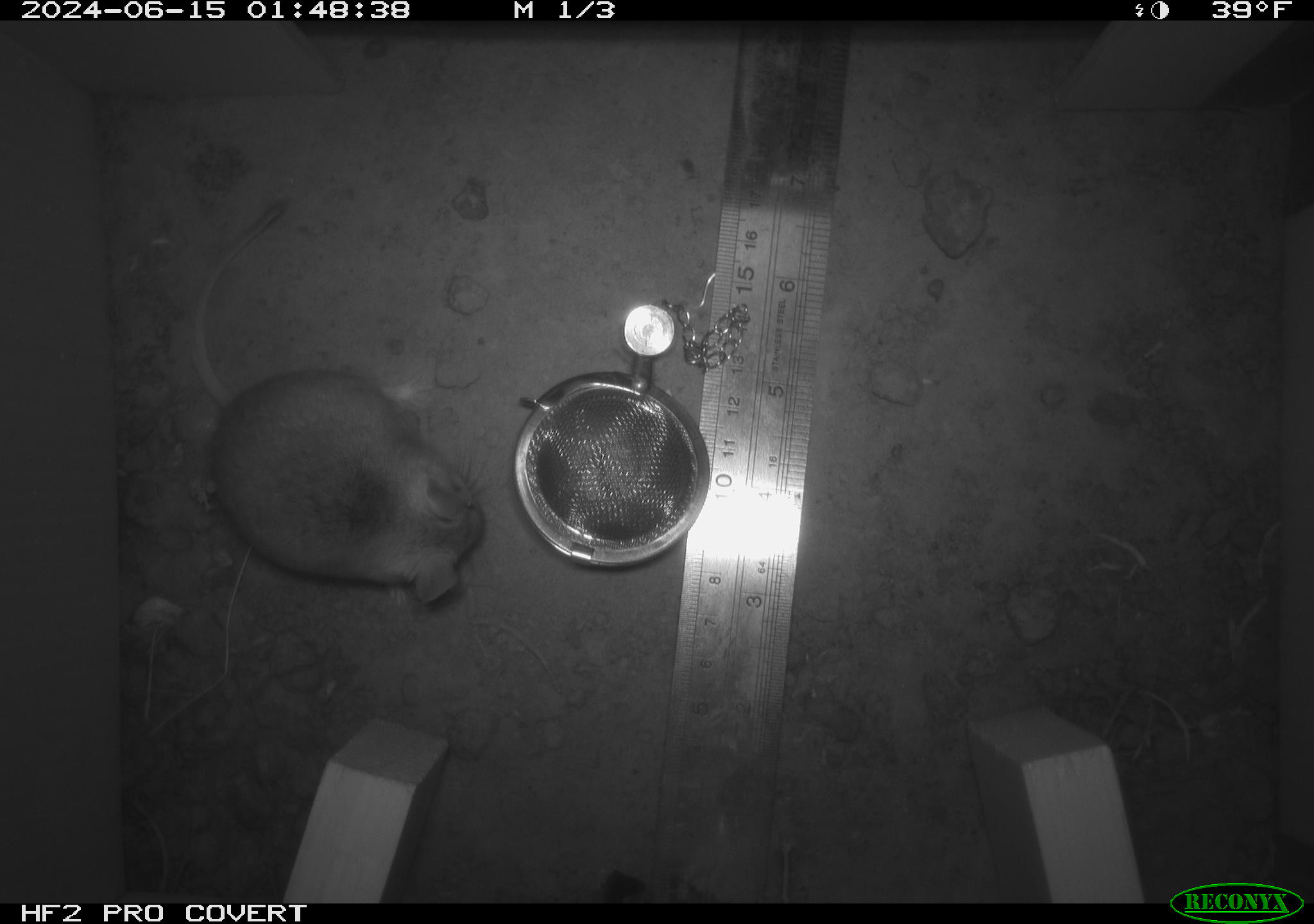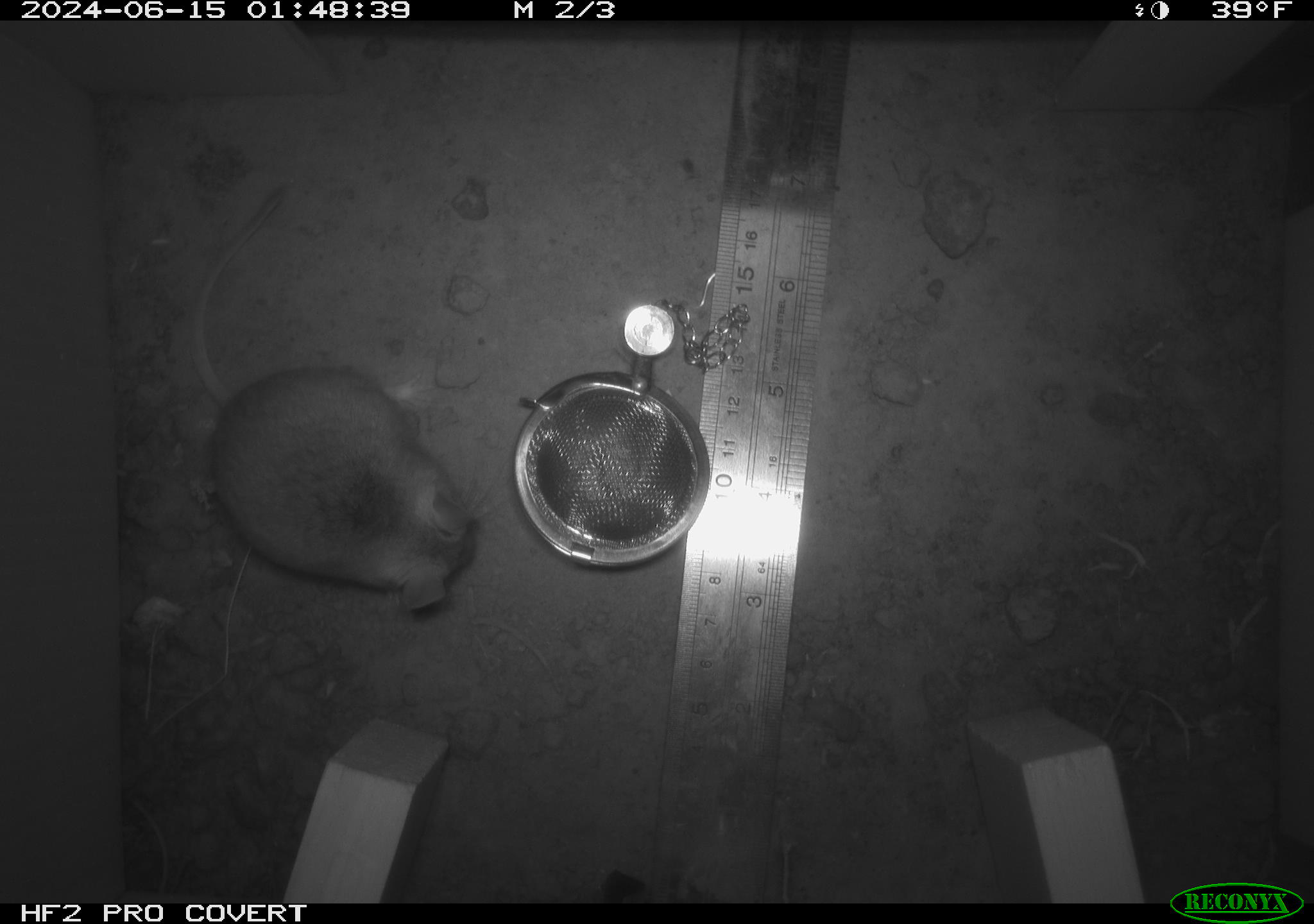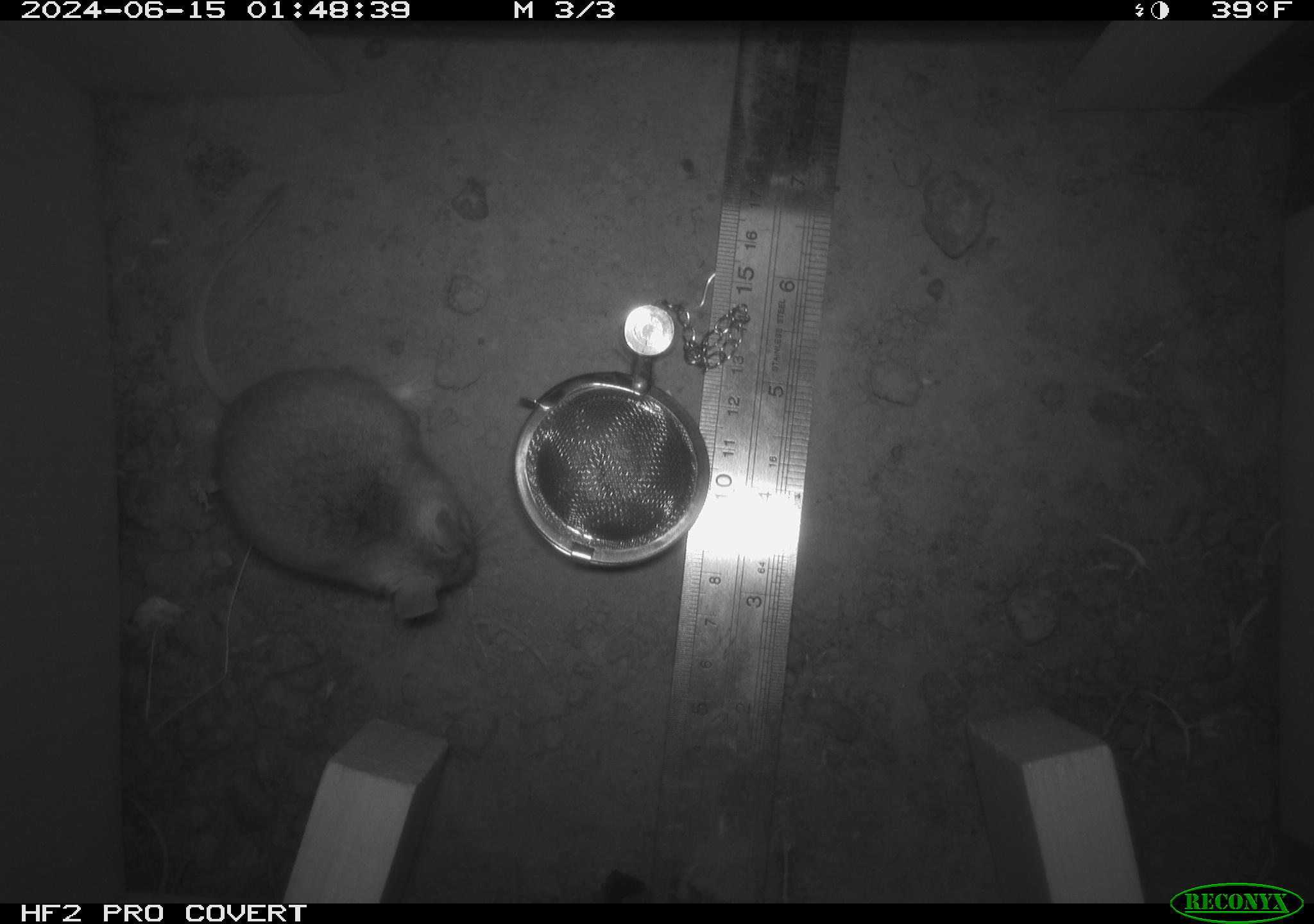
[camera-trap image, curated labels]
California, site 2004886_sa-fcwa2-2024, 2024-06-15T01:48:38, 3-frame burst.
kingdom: Animalia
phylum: Chordata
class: Mammalia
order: Rodentia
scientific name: Rodentia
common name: mouse species